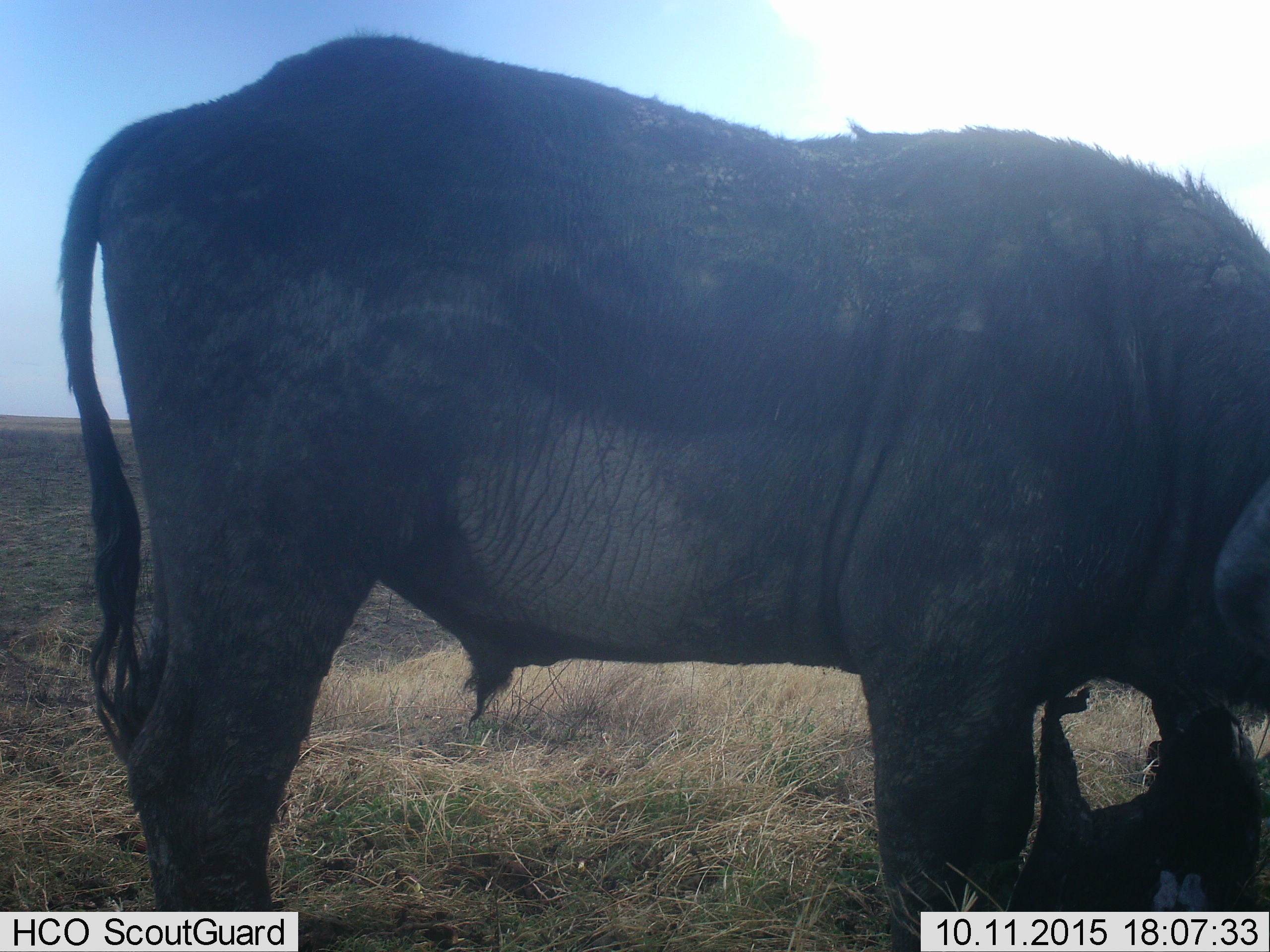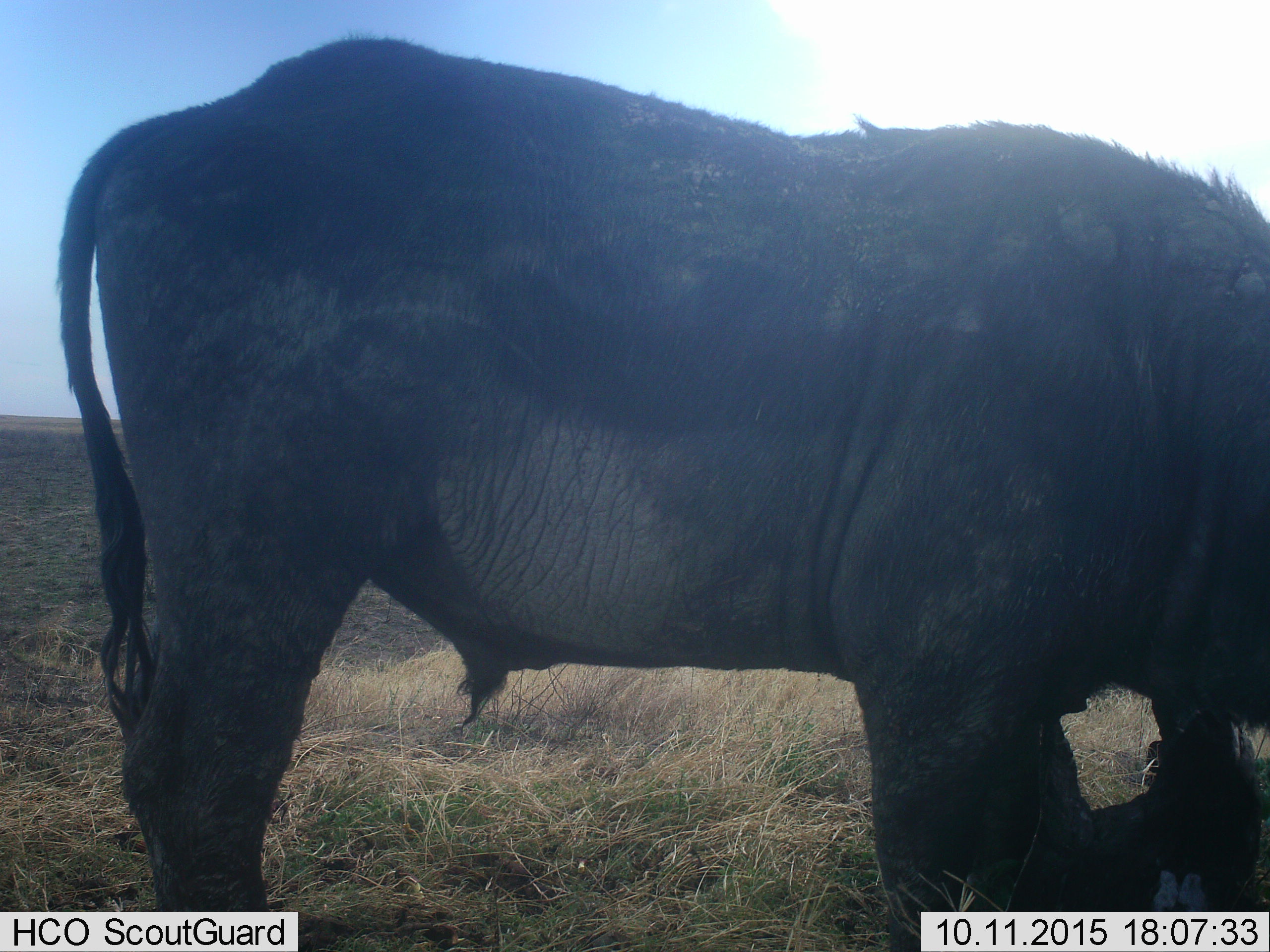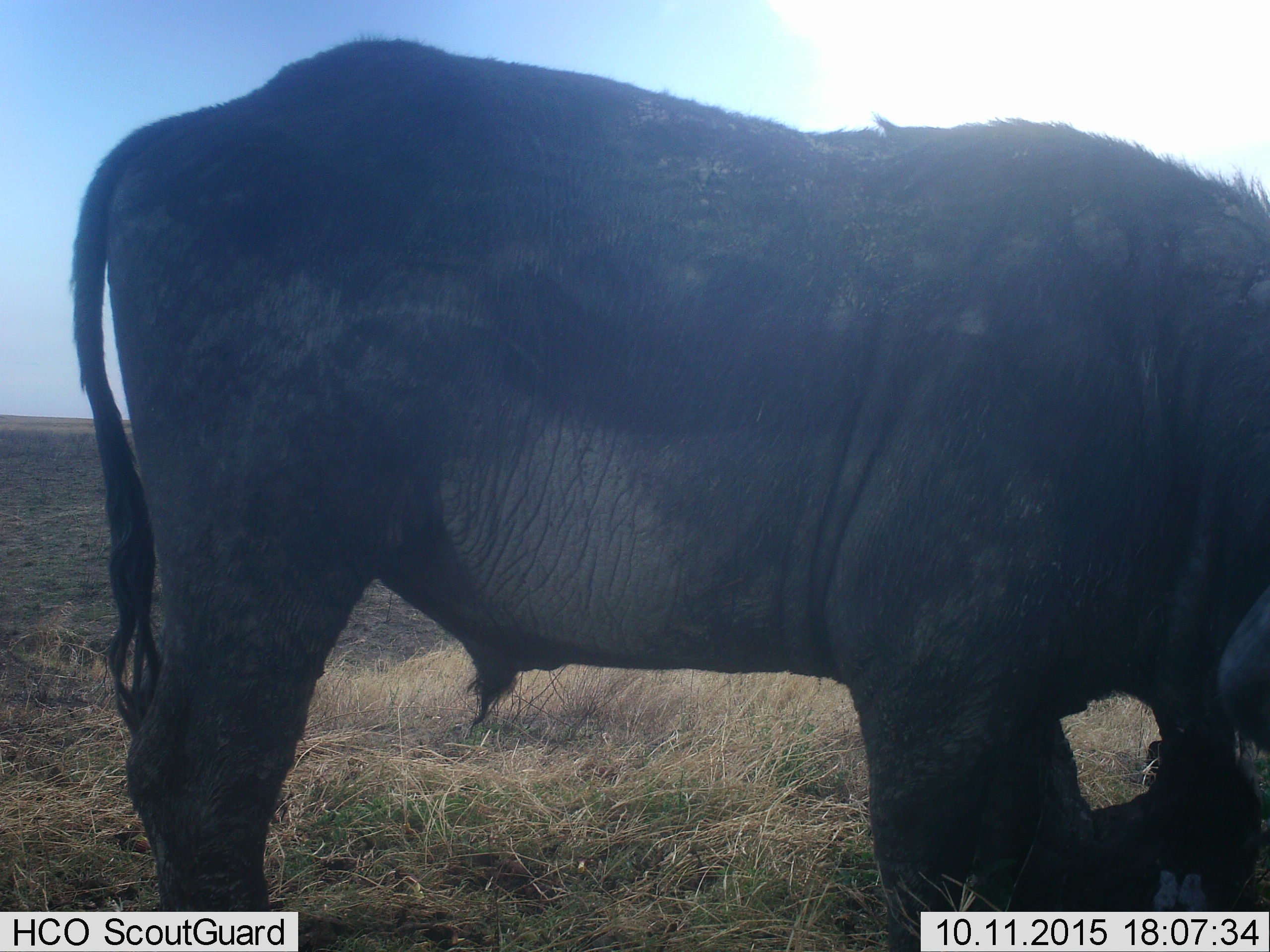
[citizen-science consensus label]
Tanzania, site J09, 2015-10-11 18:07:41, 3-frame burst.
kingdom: Animalia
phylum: Chordata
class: Mammalia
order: Artiodactyla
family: Bovidae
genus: Syncerus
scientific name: Syncerus caffer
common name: cape buffalo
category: buffalo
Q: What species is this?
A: Buffalo (cape buffalo) (Syncerus caffer).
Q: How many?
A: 1.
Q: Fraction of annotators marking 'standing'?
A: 100%.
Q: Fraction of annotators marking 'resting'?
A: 10%.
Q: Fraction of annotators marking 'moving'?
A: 0%.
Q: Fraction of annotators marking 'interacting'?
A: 0%.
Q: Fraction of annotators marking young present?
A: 0%.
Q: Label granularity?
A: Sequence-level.